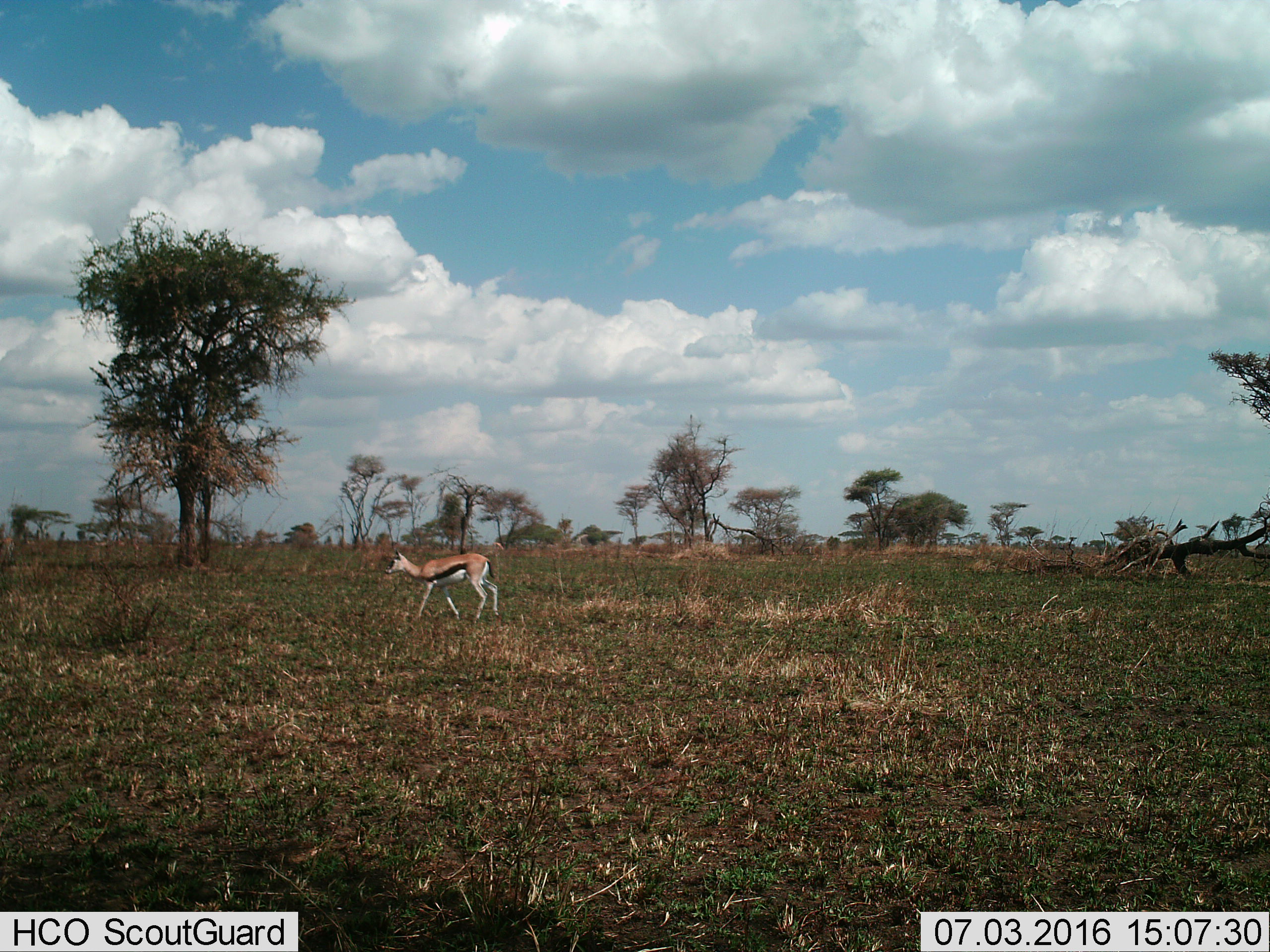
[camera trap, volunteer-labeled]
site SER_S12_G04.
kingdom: Animalia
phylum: Chordata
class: Mammalia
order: Artiodactyla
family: Bovidae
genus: Eudorcas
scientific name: Eudorcas thomsonii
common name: thomson's gazelle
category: gazellethomsons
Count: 1.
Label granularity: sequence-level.